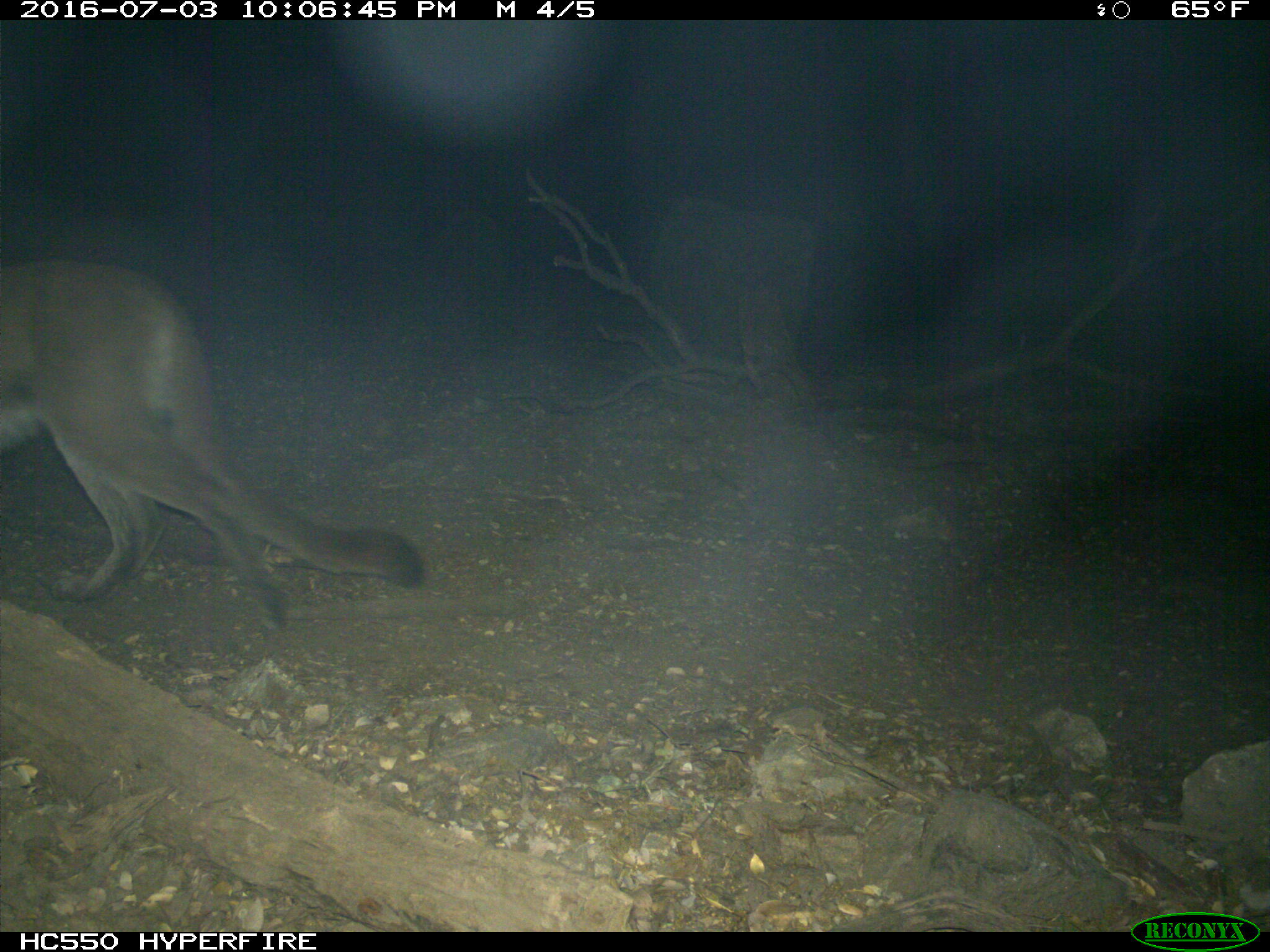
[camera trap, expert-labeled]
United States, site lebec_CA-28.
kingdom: Animalia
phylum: Chordata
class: Mammalia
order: Carnivora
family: Felidae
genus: Puma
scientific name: Puma concolor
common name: mountain lion